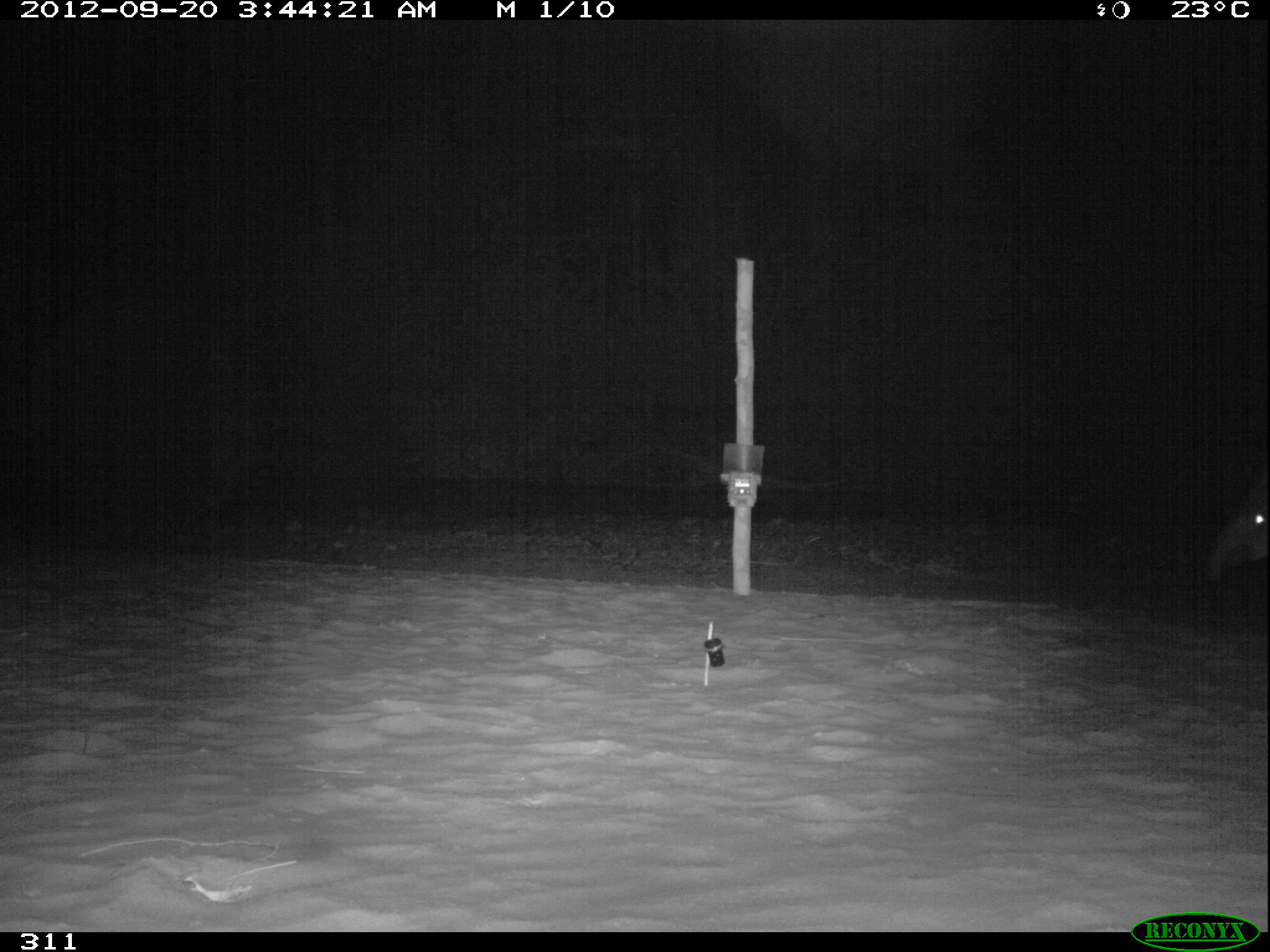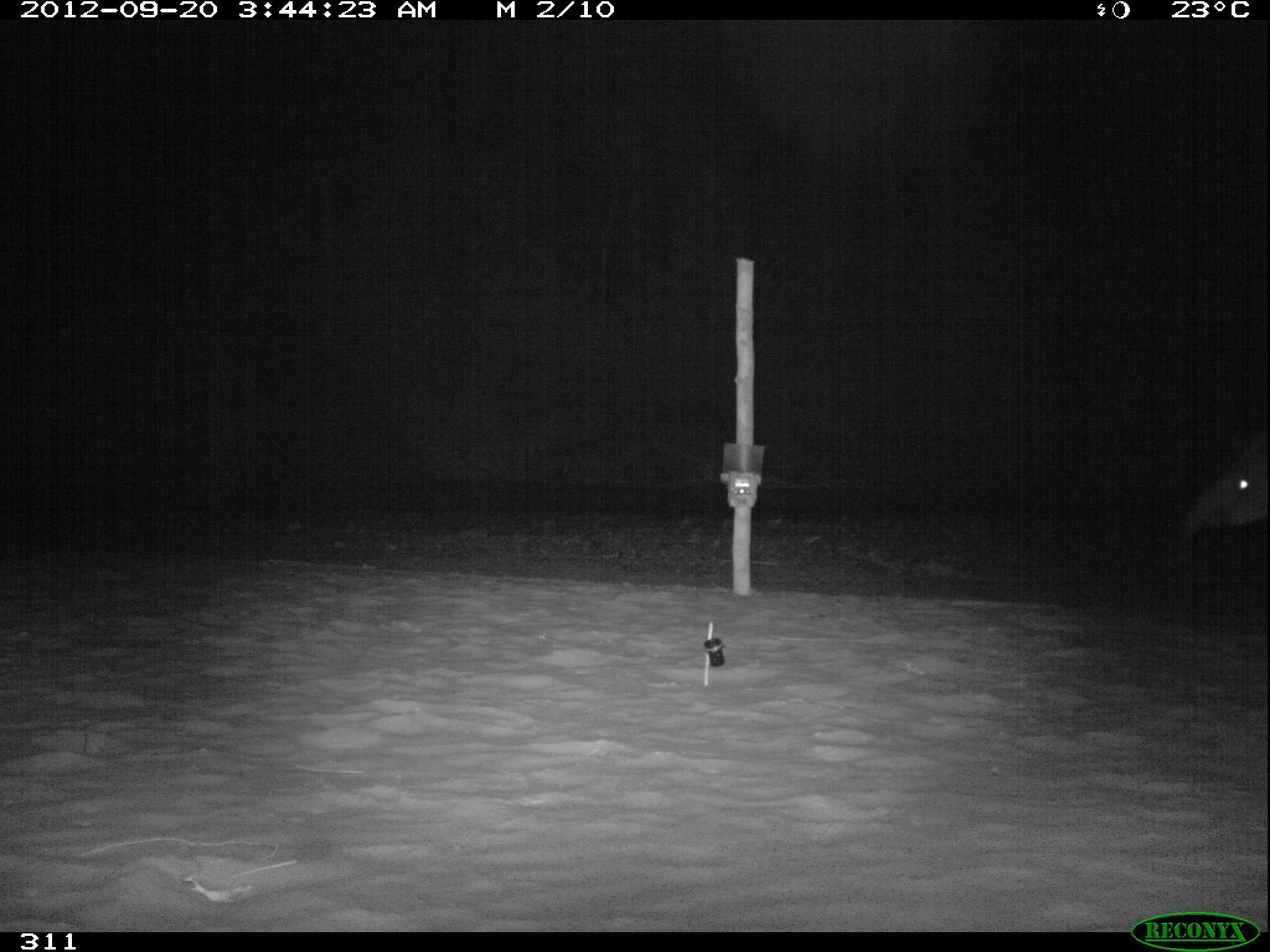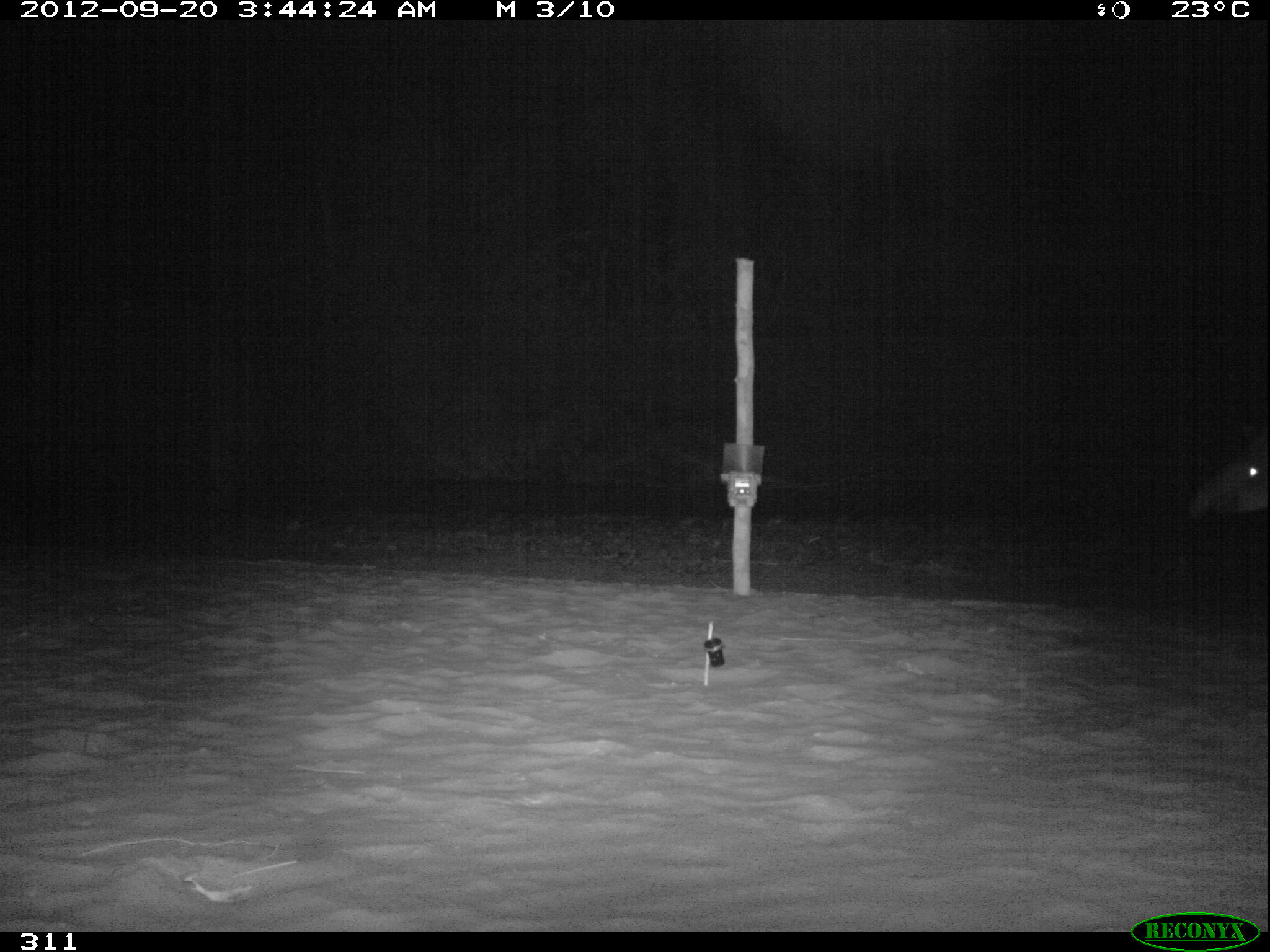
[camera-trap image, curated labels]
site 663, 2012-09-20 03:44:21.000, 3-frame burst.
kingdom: Animalia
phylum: Chordata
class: Mammalia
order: Perissodactyla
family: Tapiridae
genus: Tapirus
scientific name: Tapirus terrestris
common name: south american tapir